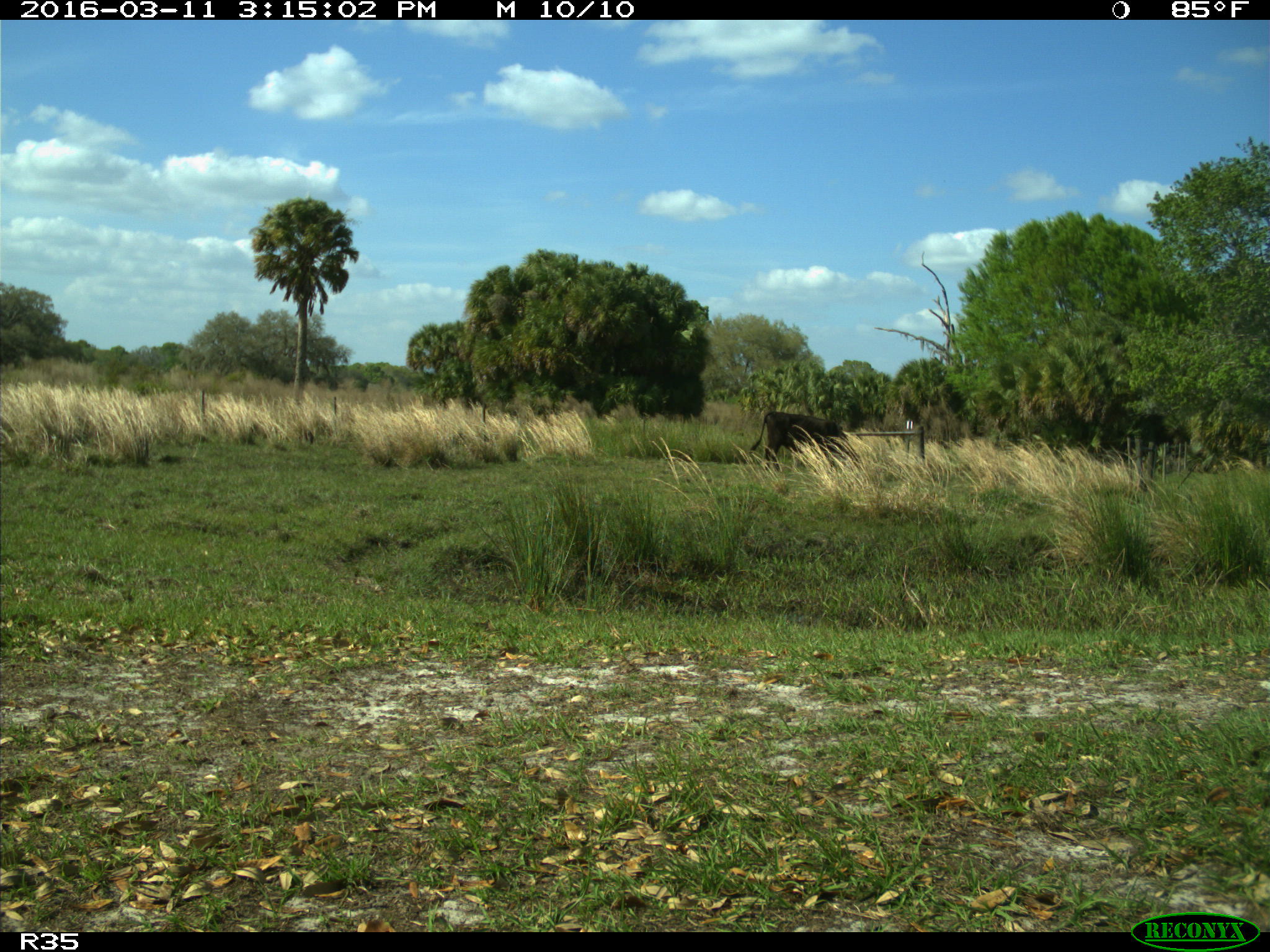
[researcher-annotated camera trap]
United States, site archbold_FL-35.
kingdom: Animalia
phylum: Chordata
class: Mammalia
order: Artiodactyla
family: Bovidae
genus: Bos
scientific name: Bos taurus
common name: domestic cow